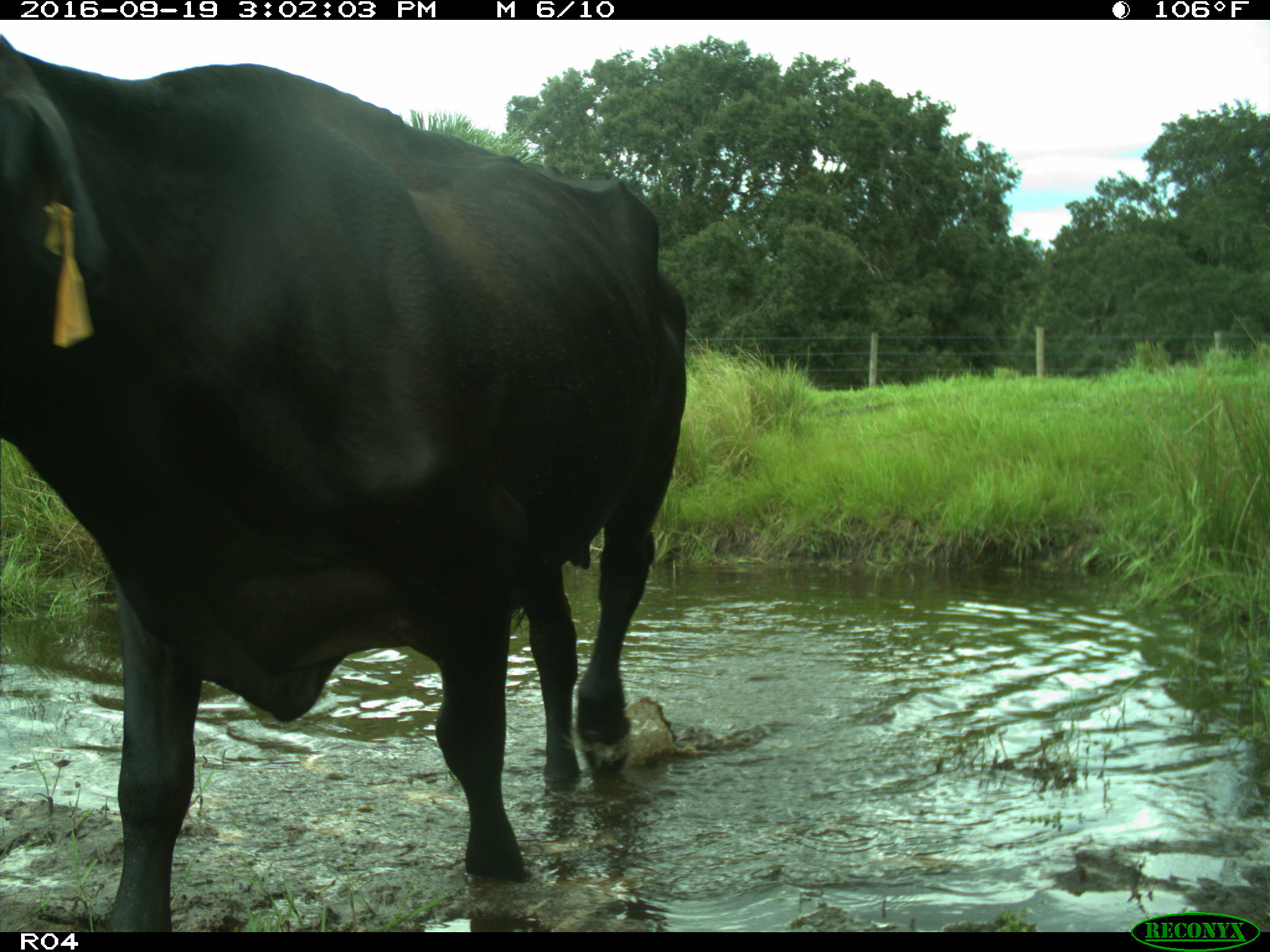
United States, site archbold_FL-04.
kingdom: Animalia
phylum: Chordata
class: Mammalia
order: Artiodactyla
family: Bovidae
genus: Bos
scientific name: Bos taurus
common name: domestic cow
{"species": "Bos taurus (domestic cow)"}